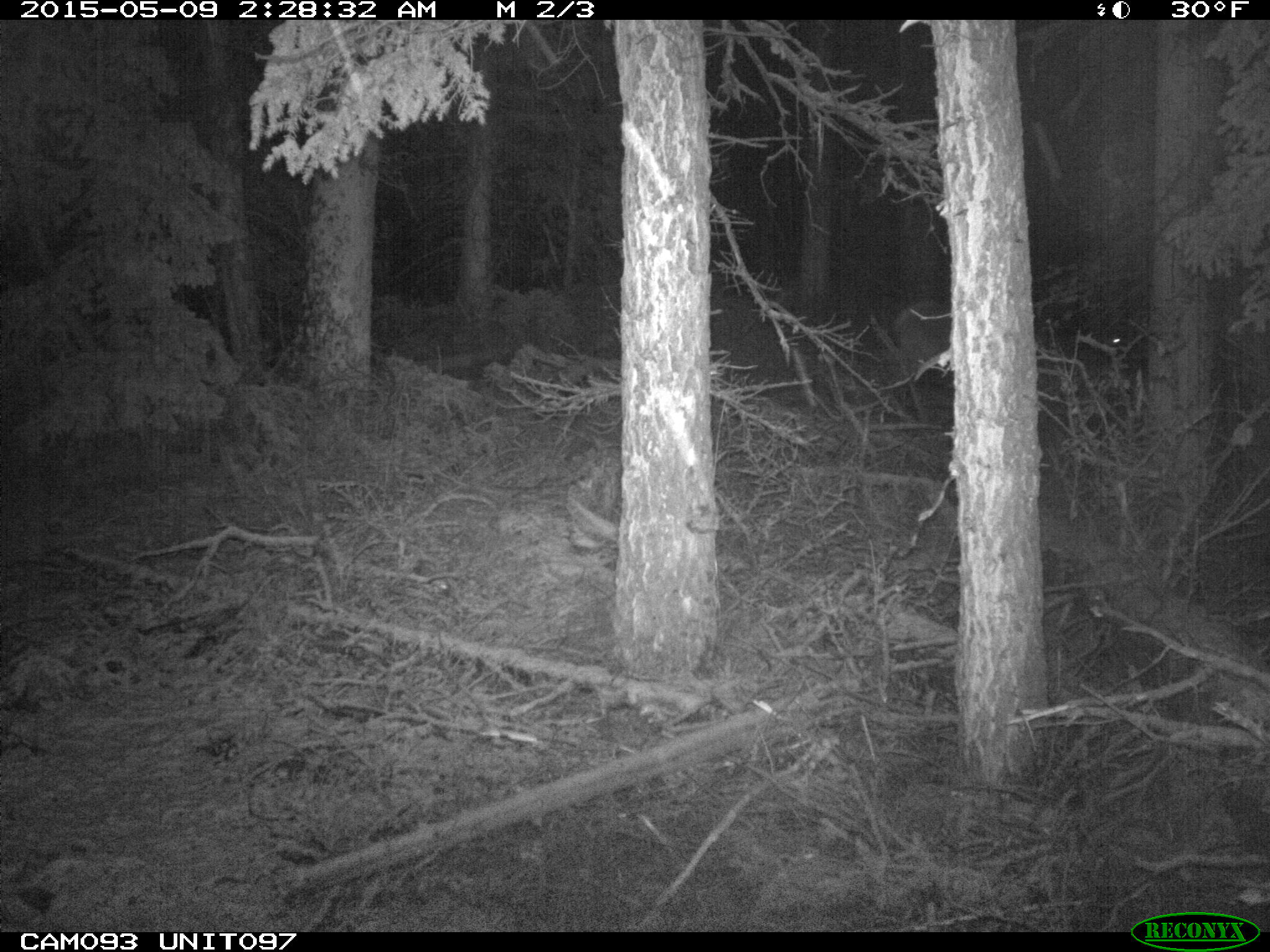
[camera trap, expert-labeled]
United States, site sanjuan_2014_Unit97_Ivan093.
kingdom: Animalia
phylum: Chordata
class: Mammalia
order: Artiodactyla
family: Cervidae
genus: Cervus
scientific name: Cervus elaphus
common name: red deer